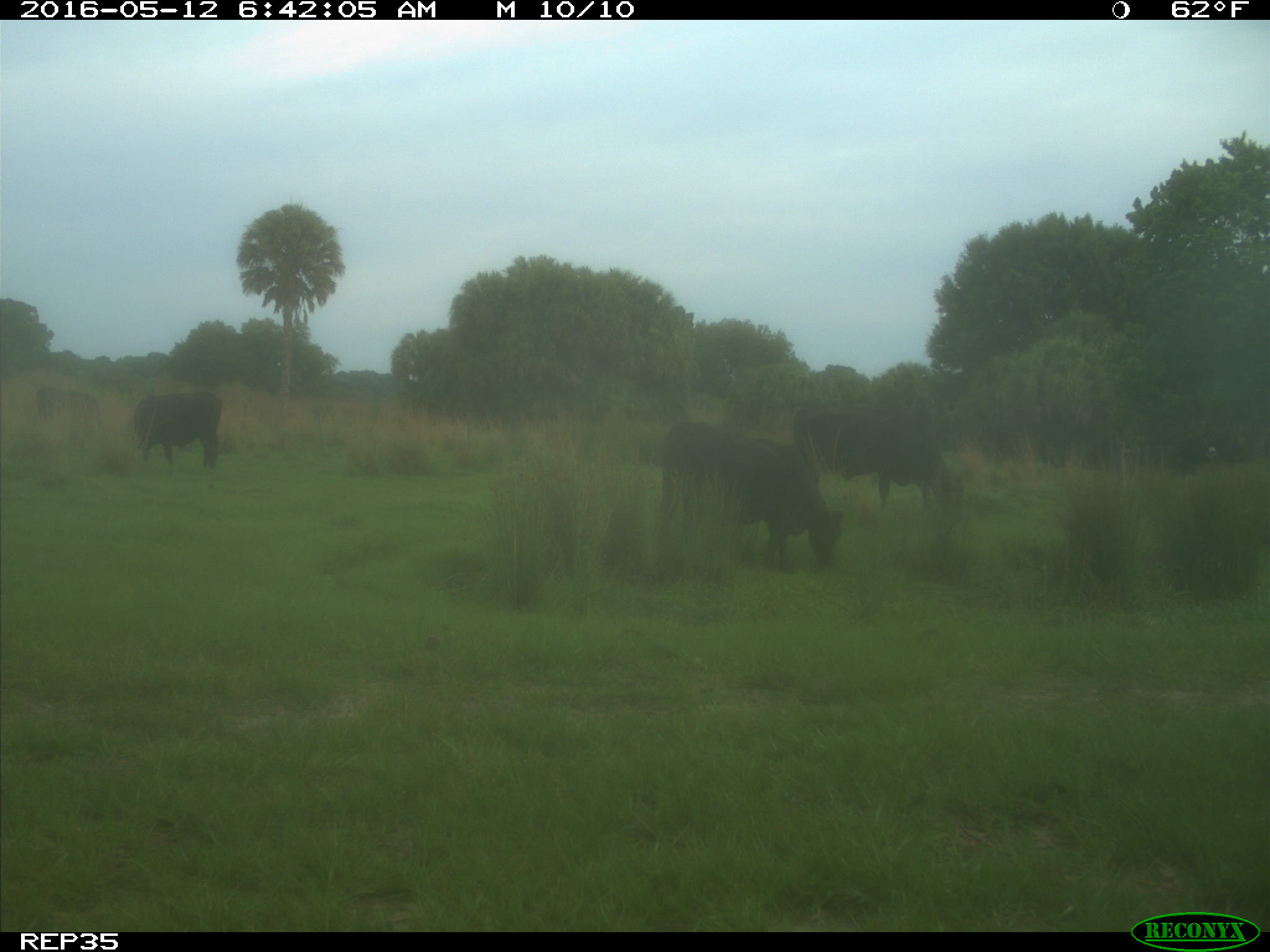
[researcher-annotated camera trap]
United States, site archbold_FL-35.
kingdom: Animalia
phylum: Chordata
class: Mammalia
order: Artiodactyla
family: Bovidae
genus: Bos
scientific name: Bos taurus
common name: domestic cow